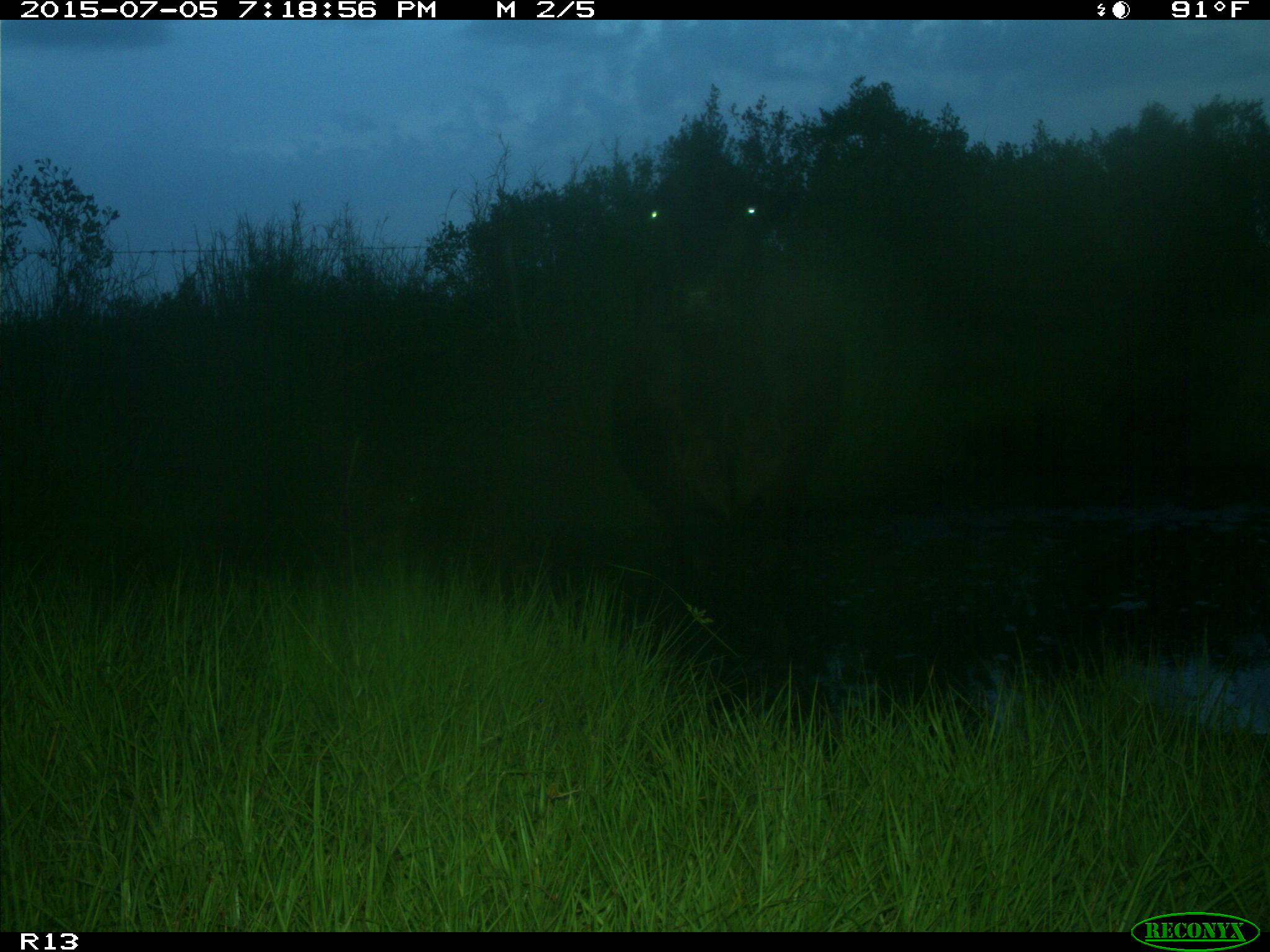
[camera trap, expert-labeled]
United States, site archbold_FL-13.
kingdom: Animalia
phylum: Chordata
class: Mammalia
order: Artiodactyla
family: Bovidae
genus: Bos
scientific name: Bos taurus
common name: domestic cow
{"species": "Bos taurus (domestic cow)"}